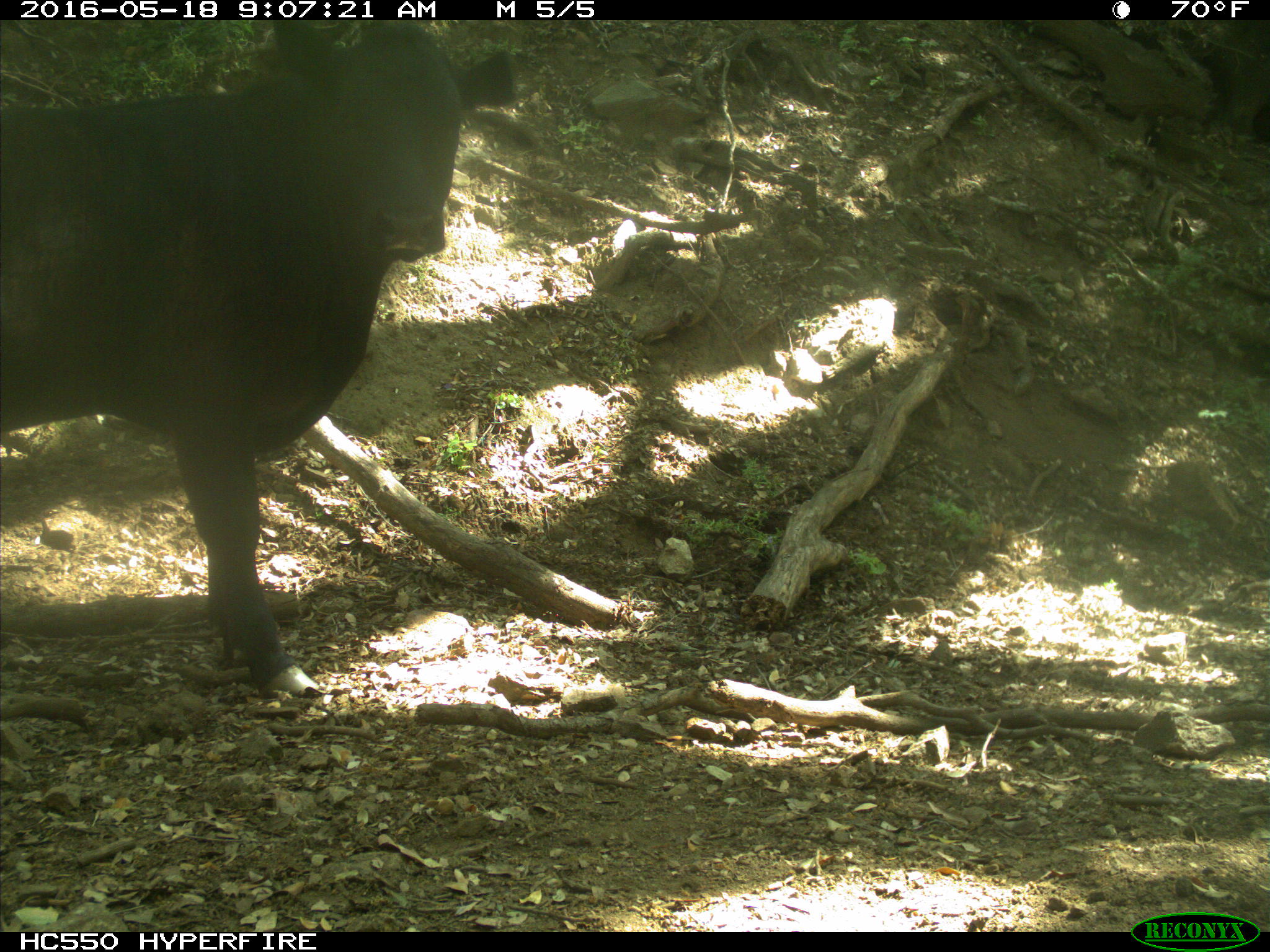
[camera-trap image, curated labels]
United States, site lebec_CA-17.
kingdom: Animalia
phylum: Chordata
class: Mammalia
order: Artiodactyla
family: Bovidae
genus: Bos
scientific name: Bos taurus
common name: domestic cow